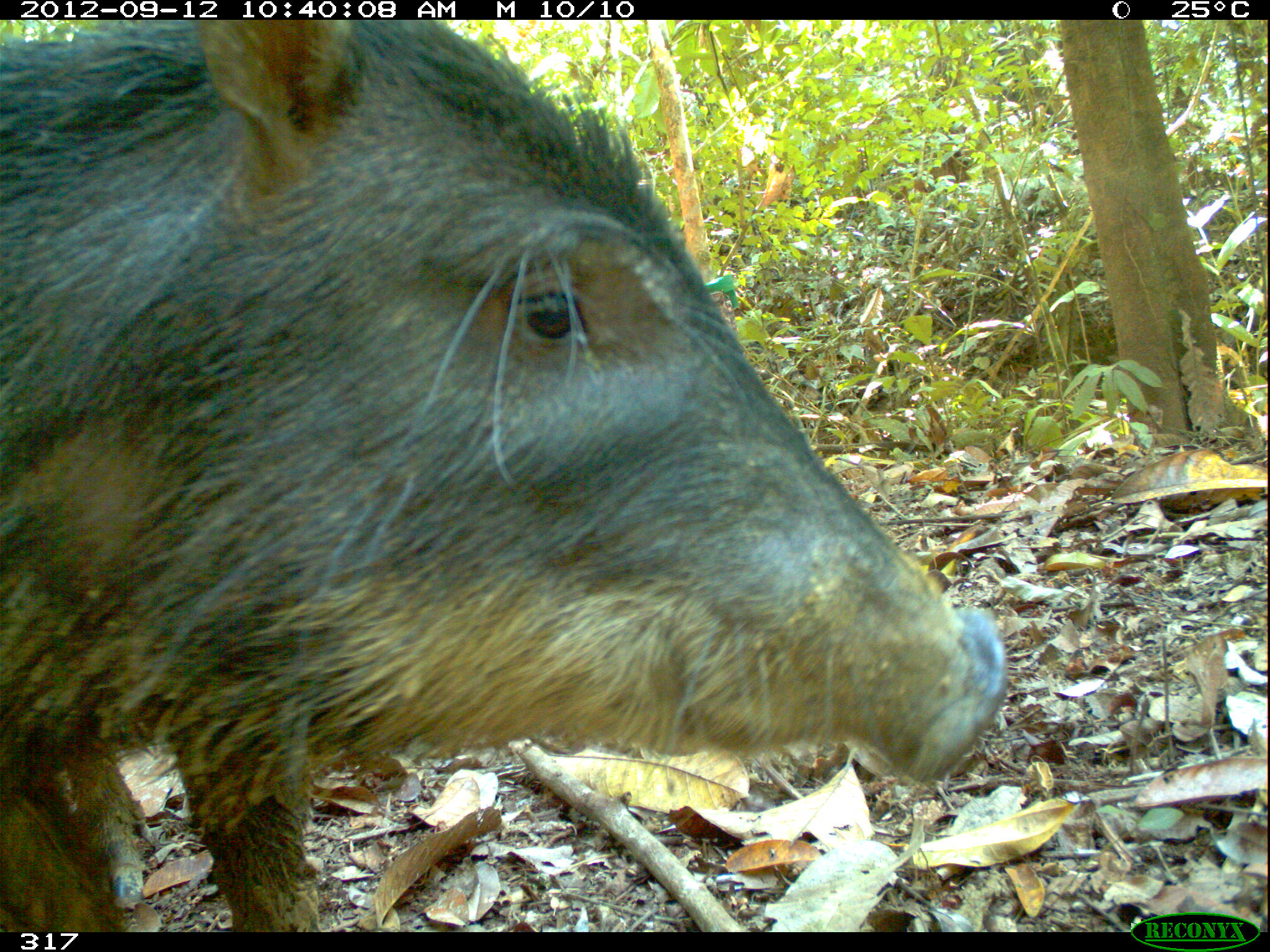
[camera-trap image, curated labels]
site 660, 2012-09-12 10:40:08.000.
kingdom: Animalia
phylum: Chordata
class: Mammalia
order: Artiodactyla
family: Tayassuidae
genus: Tayassu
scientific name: Tayassu pecari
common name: white-lipped peccary